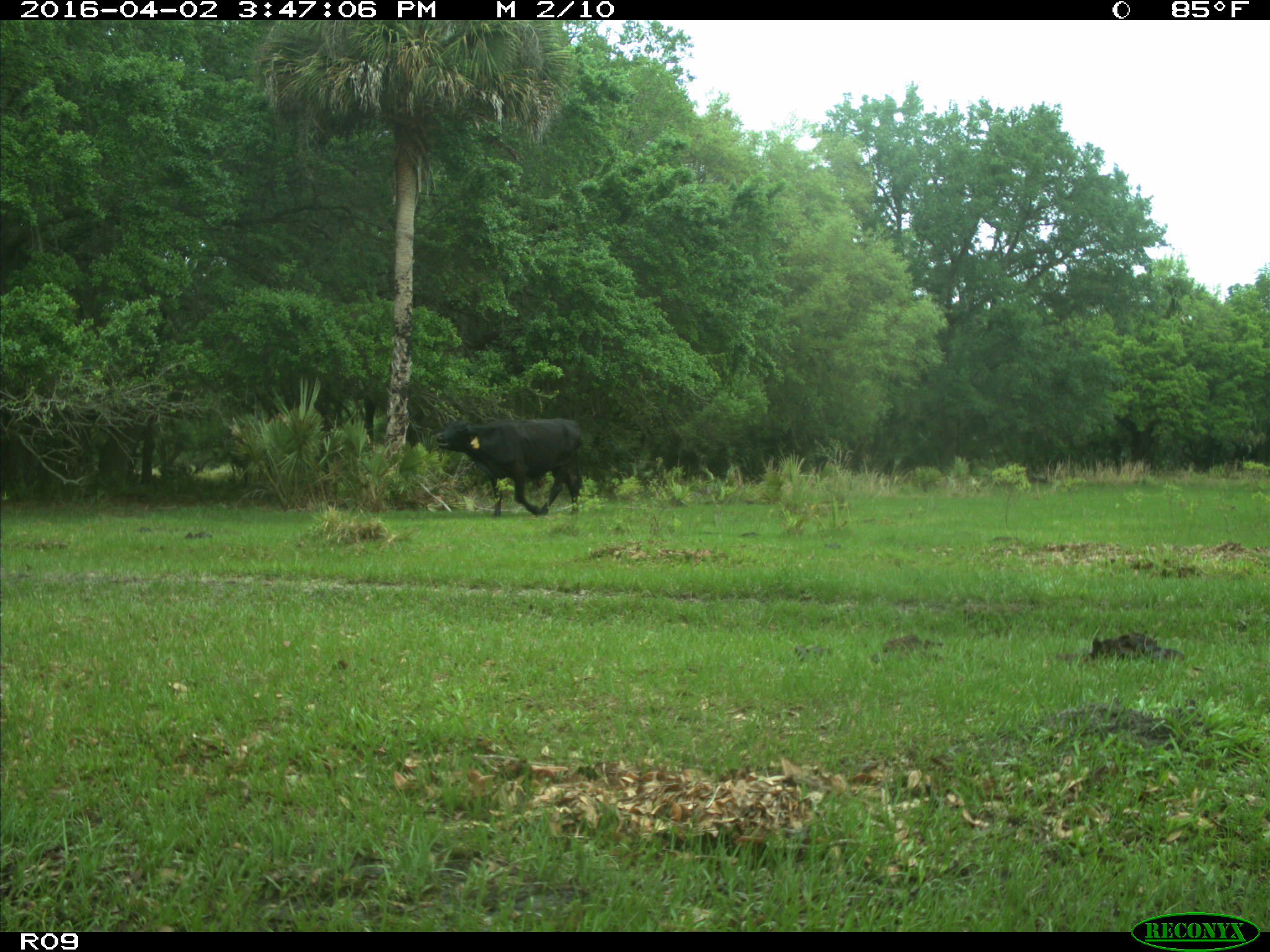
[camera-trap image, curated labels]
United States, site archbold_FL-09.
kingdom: Animalia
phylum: Chordata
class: Mammalia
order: Artiodactyla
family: Bovidae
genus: Bos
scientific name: Bos taurus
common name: domestic cow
Bos taurus (domestic cow).